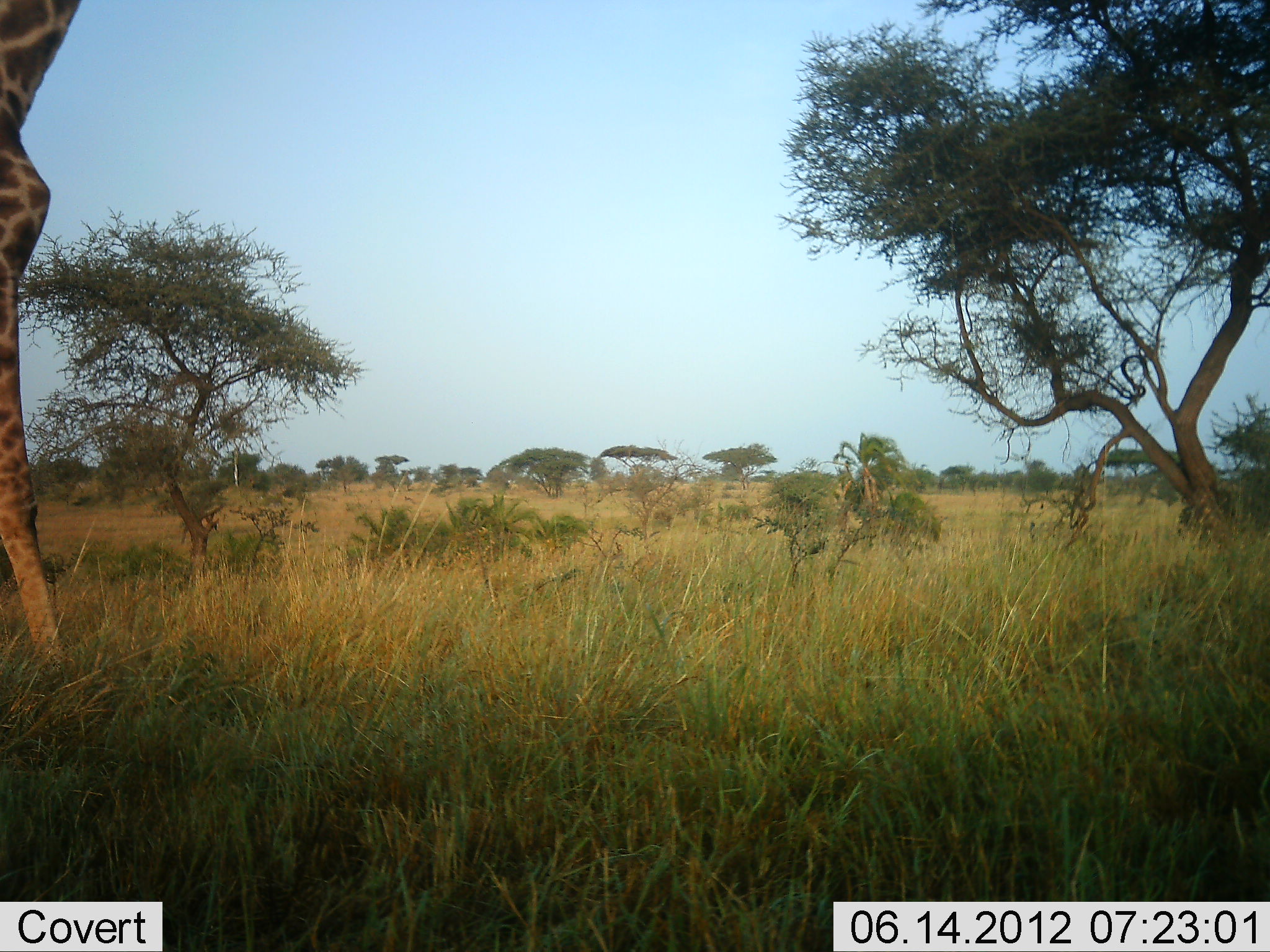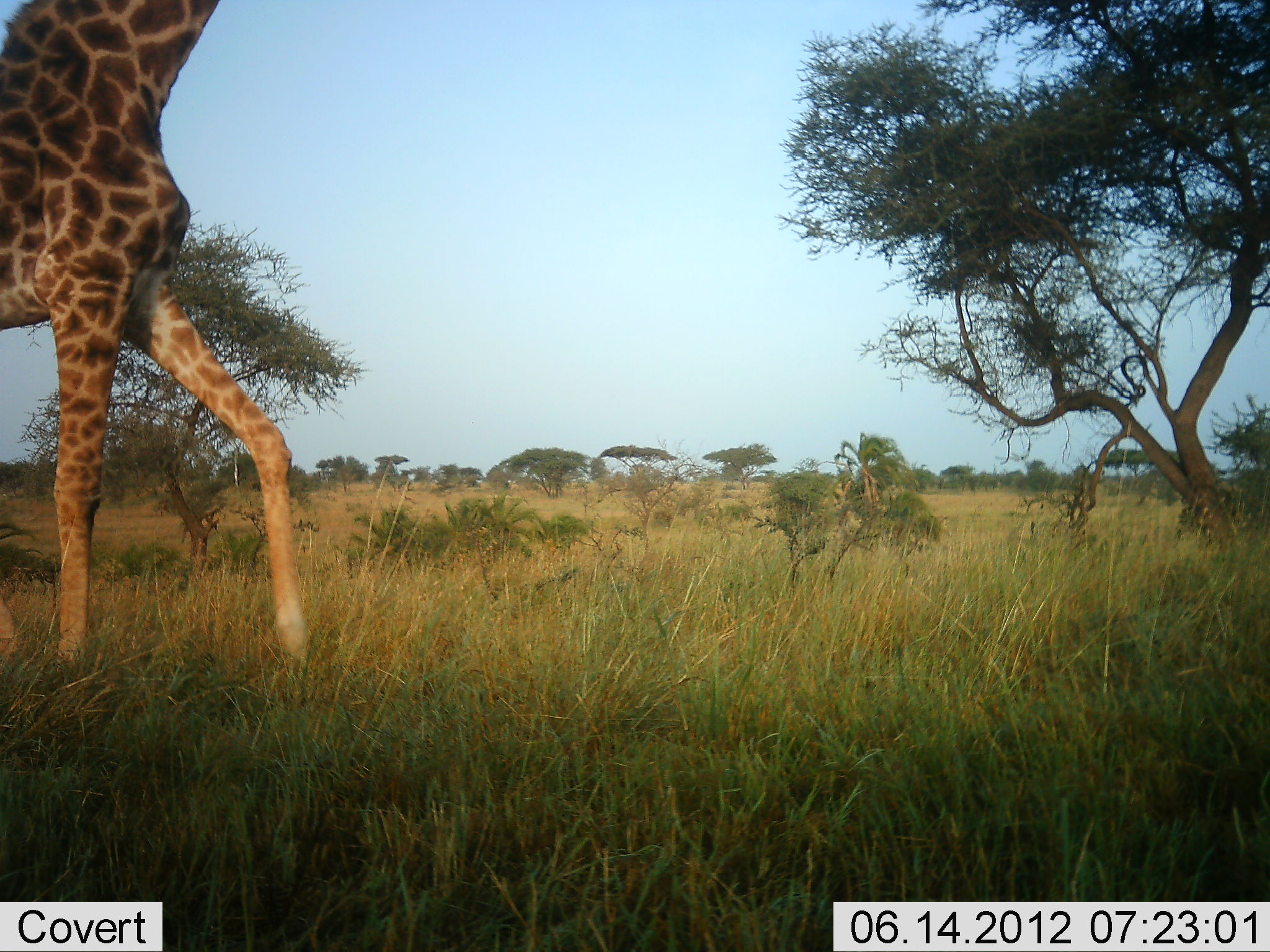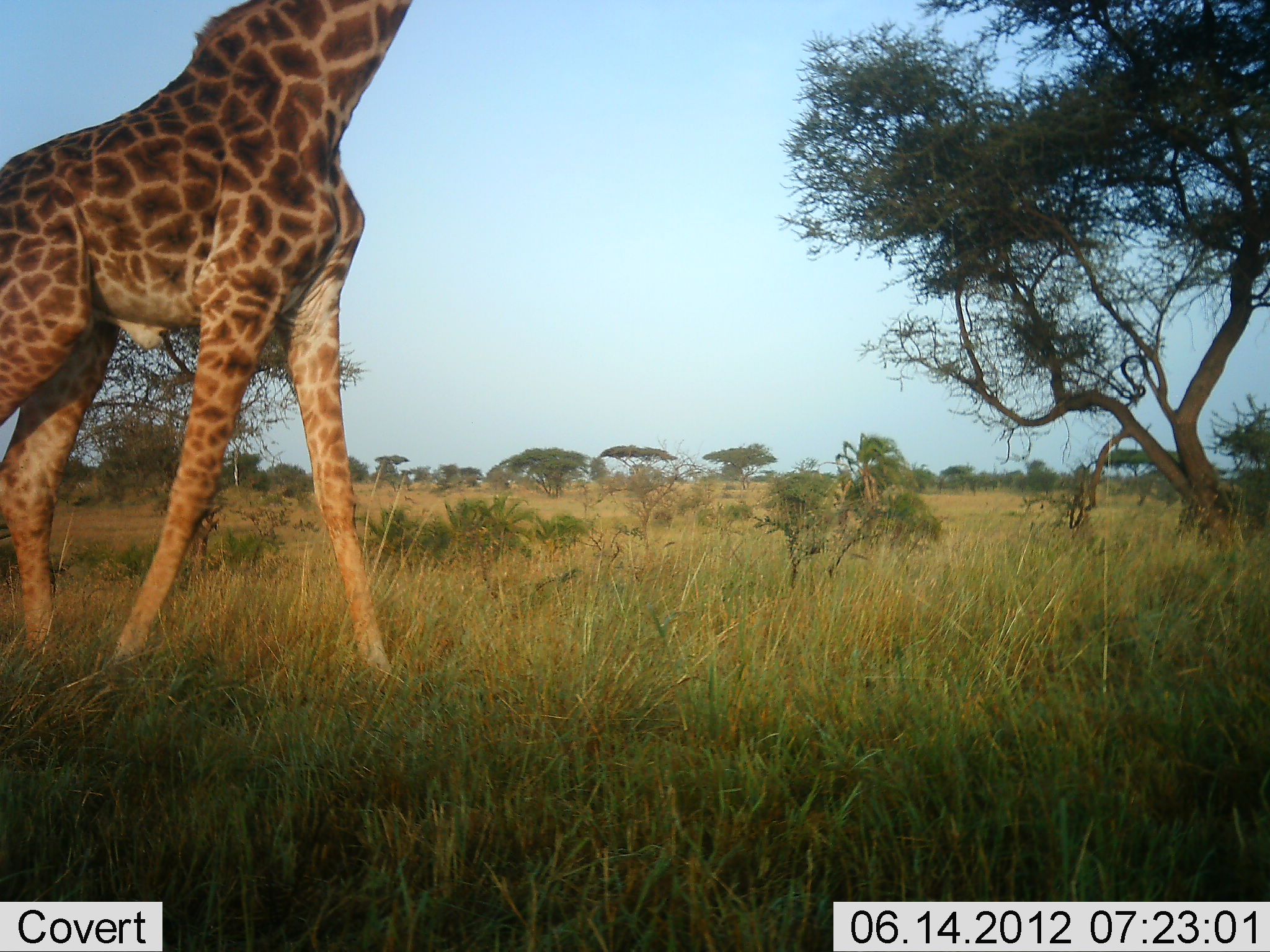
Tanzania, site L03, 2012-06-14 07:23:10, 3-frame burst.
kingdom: Animalia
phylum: Chordata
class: Mammalia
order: Artiodactyla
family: Giraffidae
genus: Giraffa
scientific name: Giraffa camelopardalis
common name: giraffe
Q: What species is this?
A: Giraffe (Giraffa camelopardalis).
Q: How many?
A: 1.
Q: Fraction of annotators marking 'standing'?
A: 0%.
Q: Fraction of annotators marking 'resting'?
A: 0%.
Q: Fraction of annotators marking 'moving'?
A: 100%.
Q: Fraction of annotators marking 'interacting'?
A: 0%.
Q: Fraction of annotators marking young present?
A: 0%.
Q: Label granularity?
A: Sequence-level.